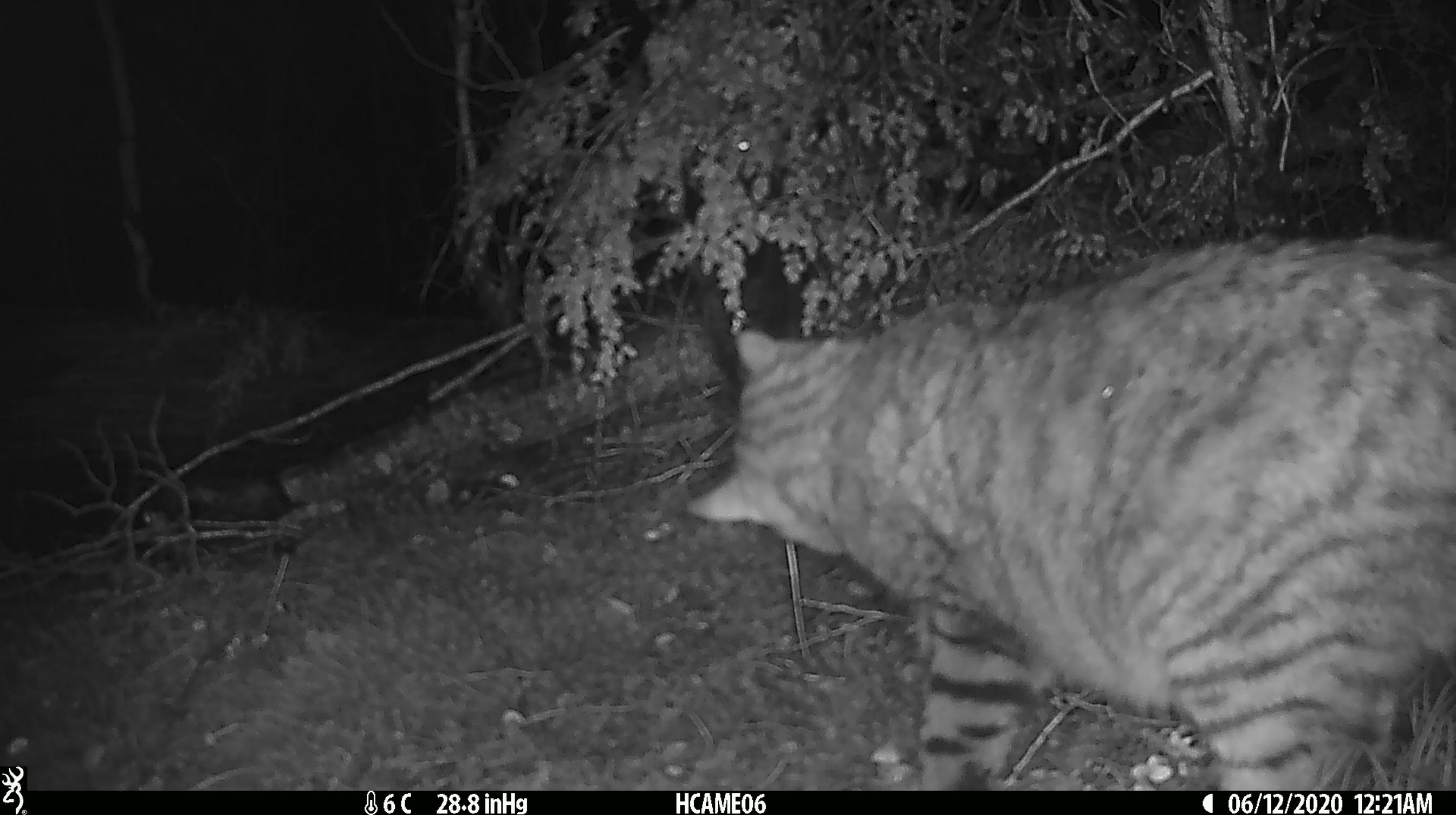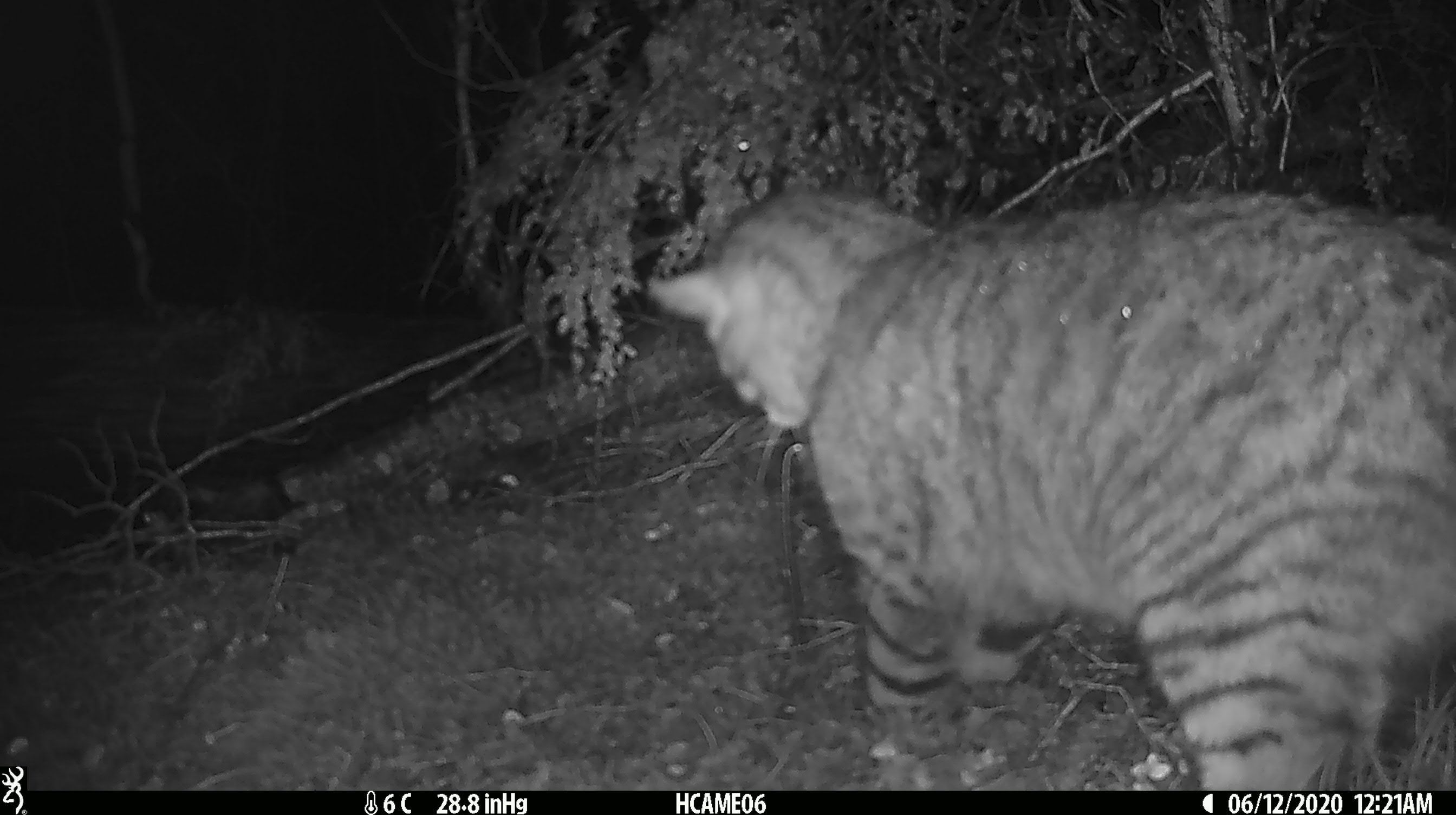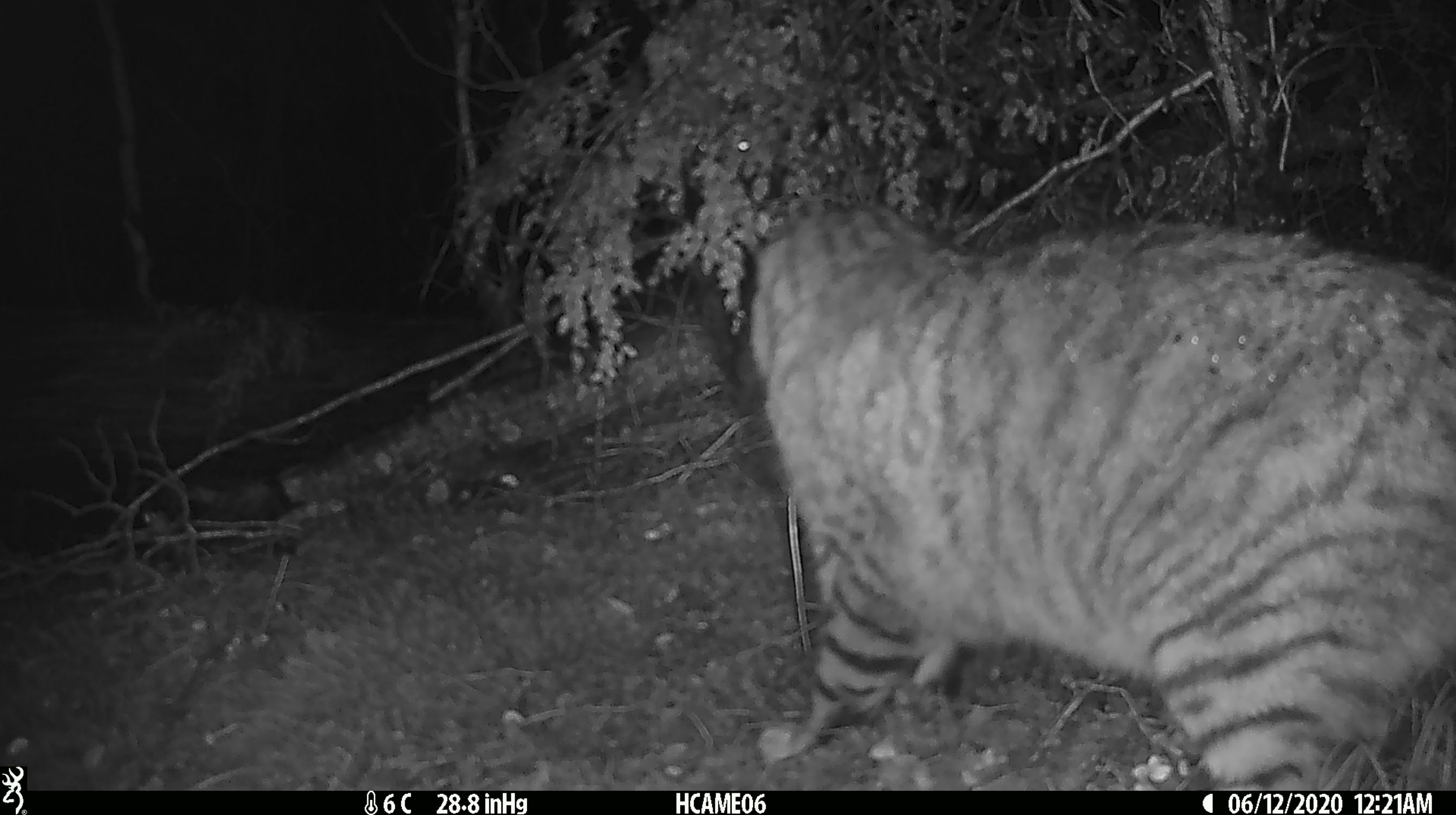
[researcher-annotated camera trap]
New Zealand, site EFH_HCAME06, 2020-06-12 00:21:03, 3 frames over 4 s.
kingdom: Animalia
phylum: Chordata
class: Mammalia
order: Carnivora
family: Felidae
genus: Felis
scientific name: Felis catus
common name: domestic cat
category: cat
Cat (domestic cat) (Felis catus).